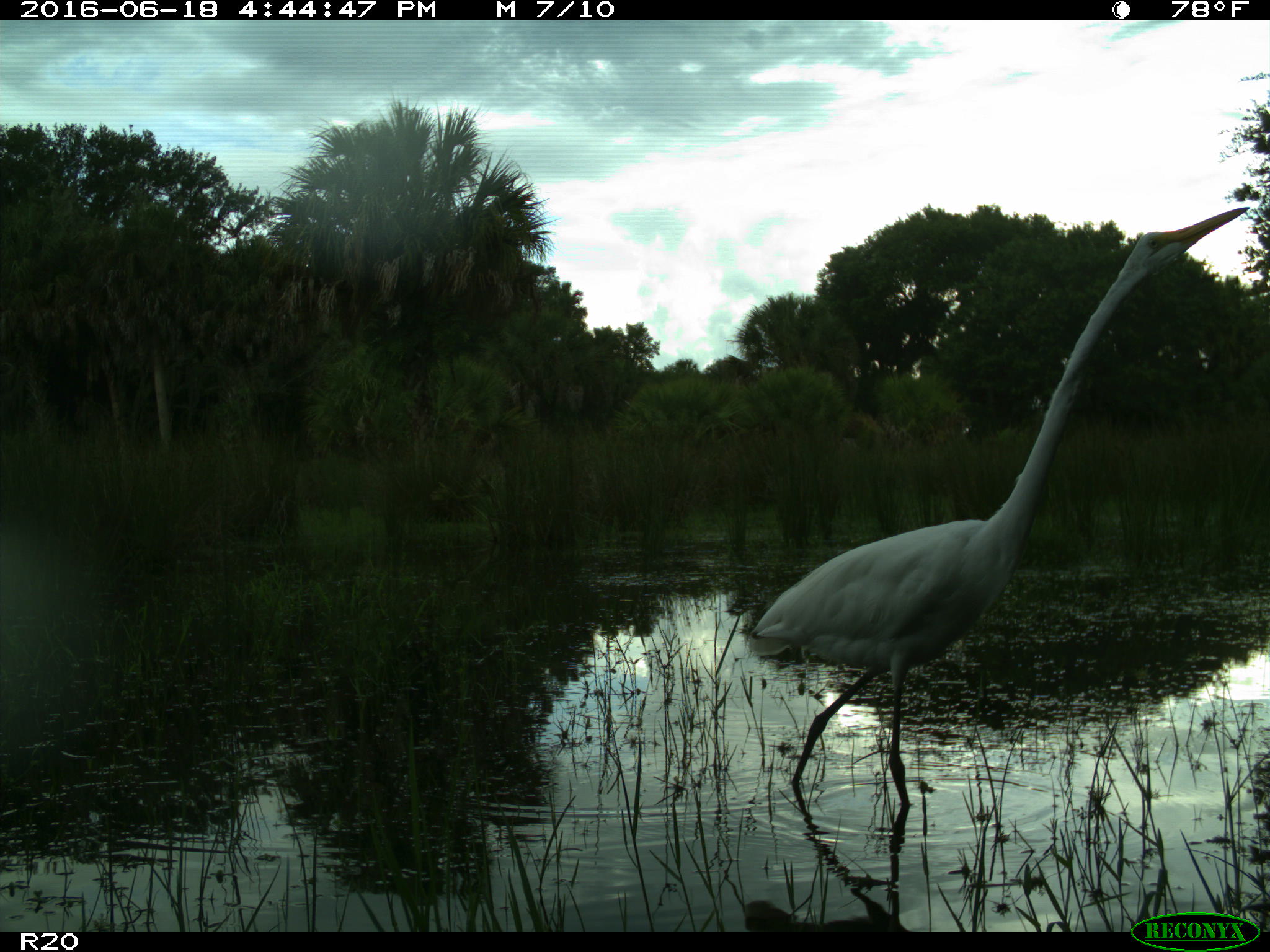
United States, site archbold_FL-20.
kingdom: Animalia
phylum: Chordata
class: Aves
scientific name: Aves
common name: birds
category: unidentified bird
Unidentified bird (birds) (Aves).